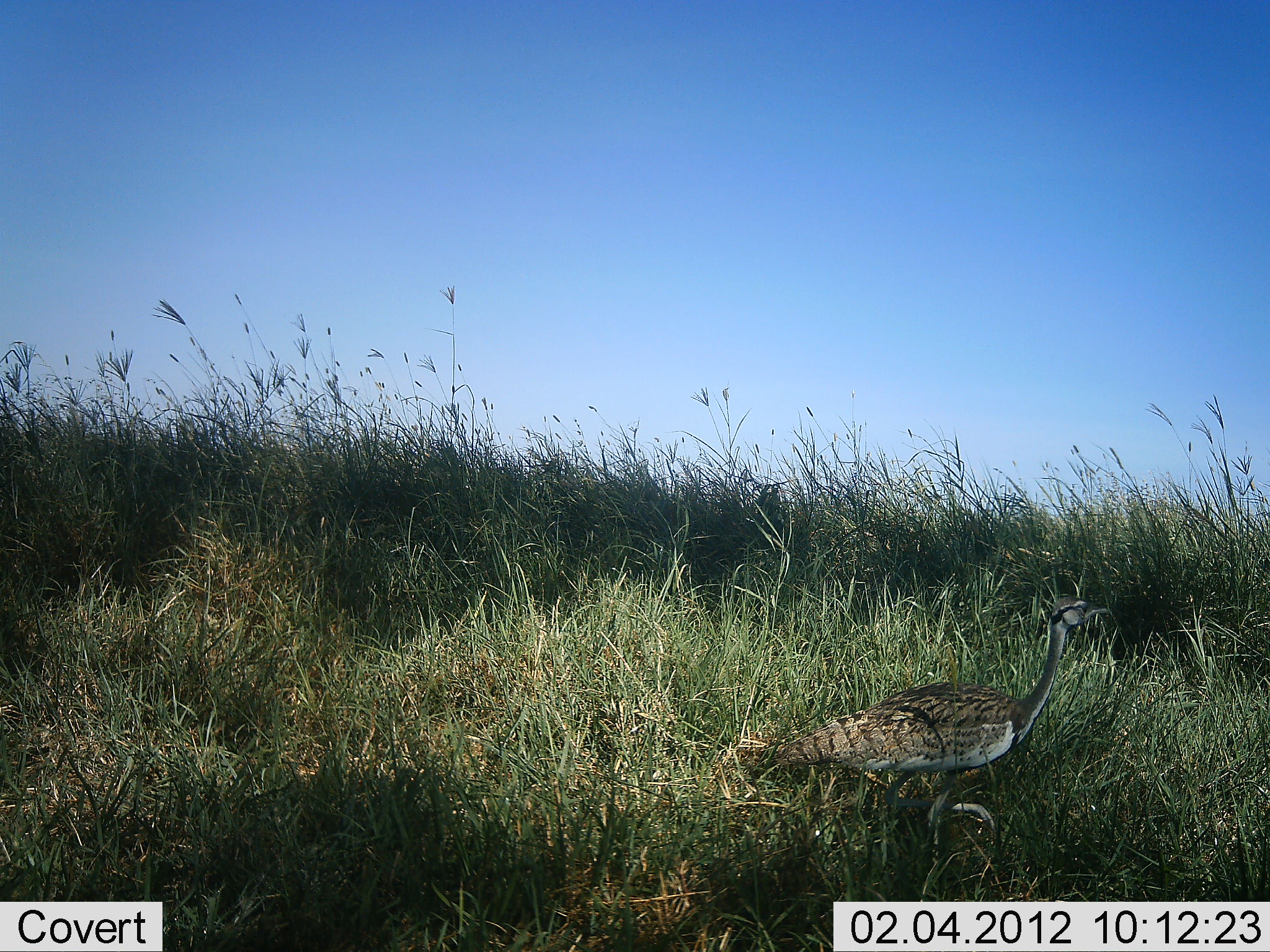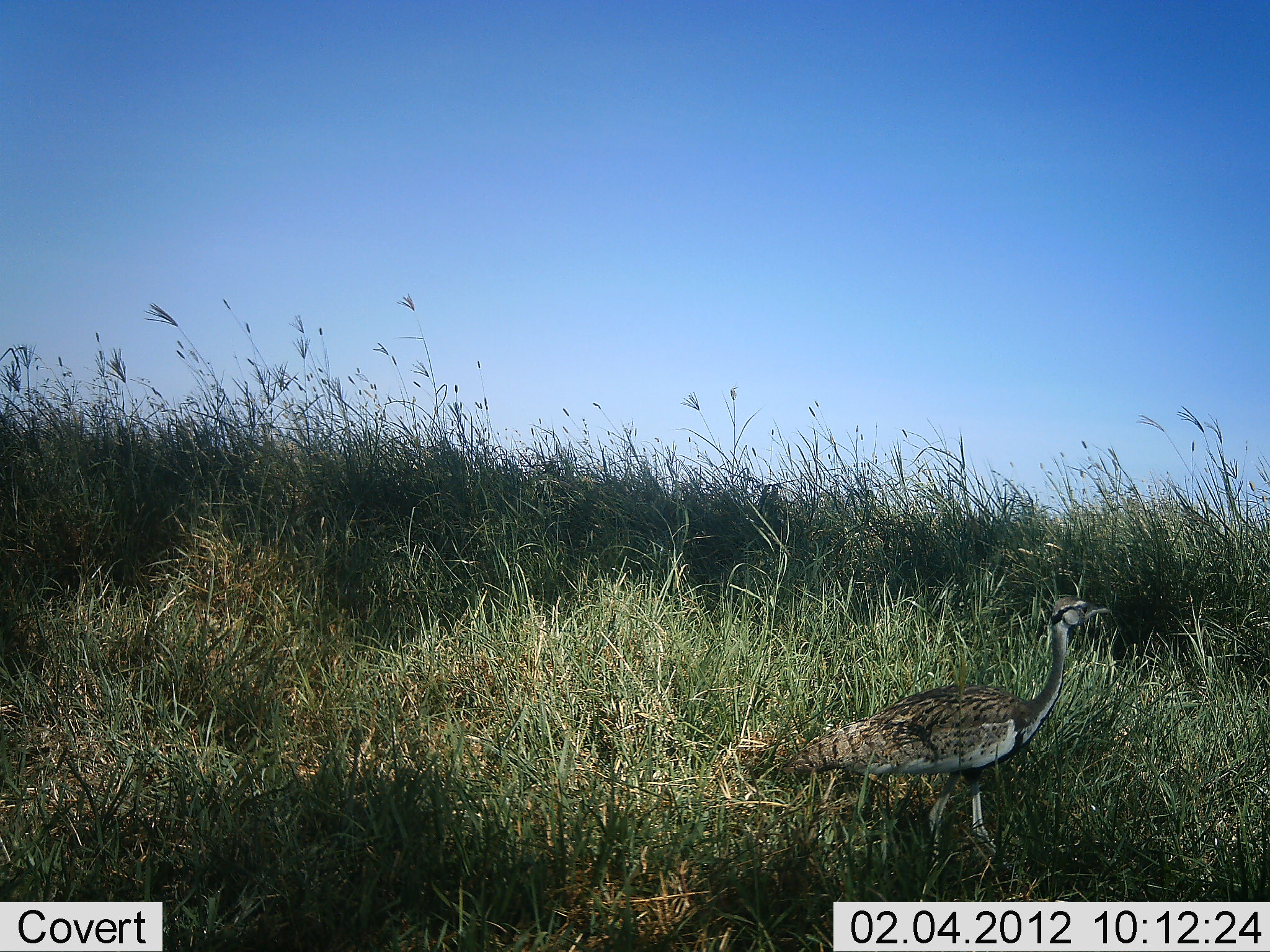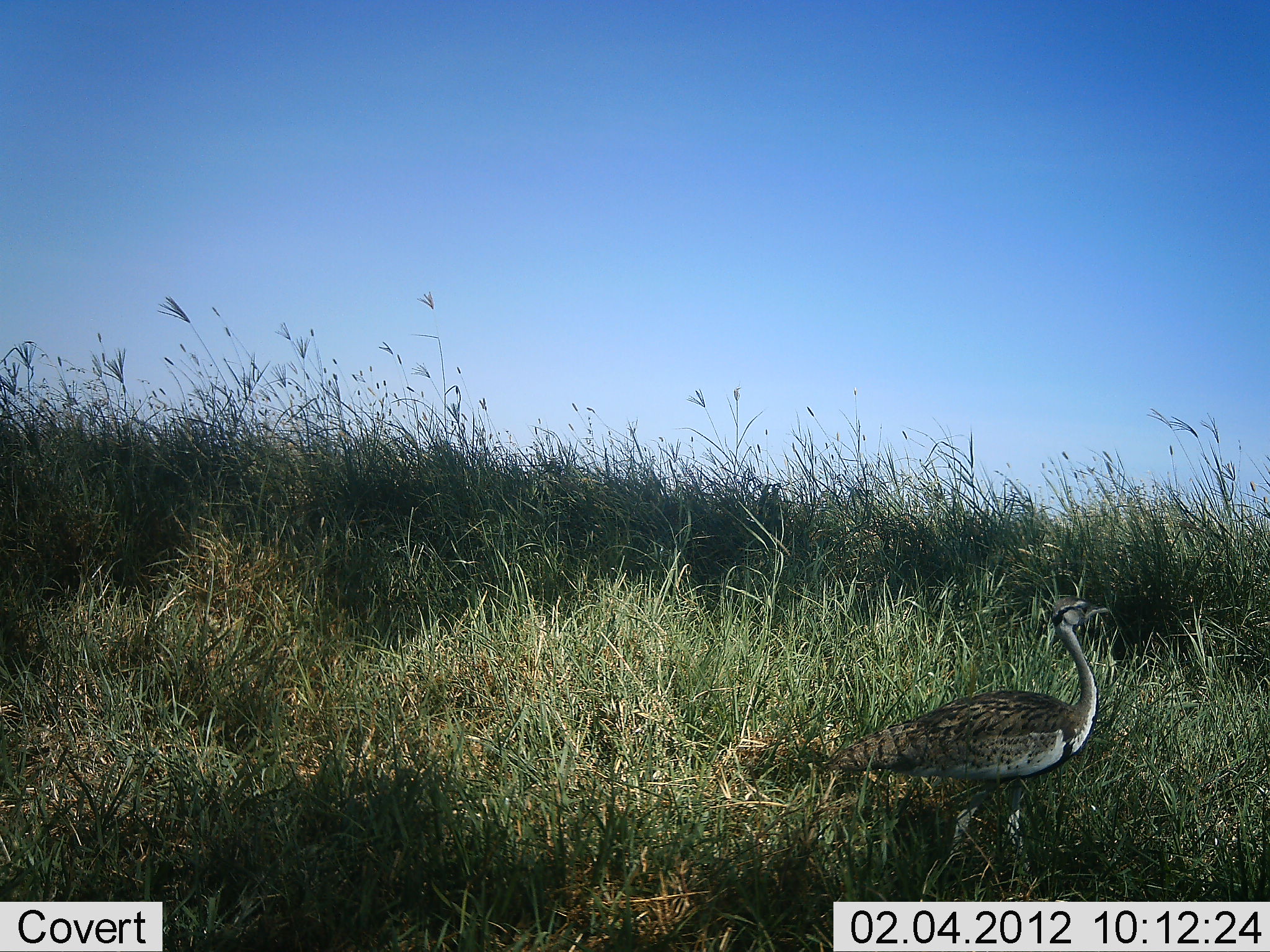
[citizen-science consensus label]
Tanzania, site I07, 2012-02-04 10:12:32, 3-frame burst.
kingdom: Animalia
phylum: Chordata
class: Aves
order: Otidiformes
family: Otididae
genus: Ardeotis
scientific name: Ardeotis kori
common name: kori bustard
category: koribustard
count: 1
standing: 57%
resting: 0%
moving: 57%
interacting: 0%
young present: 0%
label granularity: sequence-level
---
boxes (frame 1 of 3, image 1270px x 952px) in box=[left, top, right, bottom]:
animal: box=[748, 592, 1112, 902]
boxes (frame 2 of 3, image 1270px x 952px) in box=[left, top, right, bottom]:
animal: box=[748, 591, 1114, 901]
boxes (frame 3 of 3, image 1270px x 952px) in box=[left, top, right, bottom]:
animal: box=[812, 594, 1115, 897]